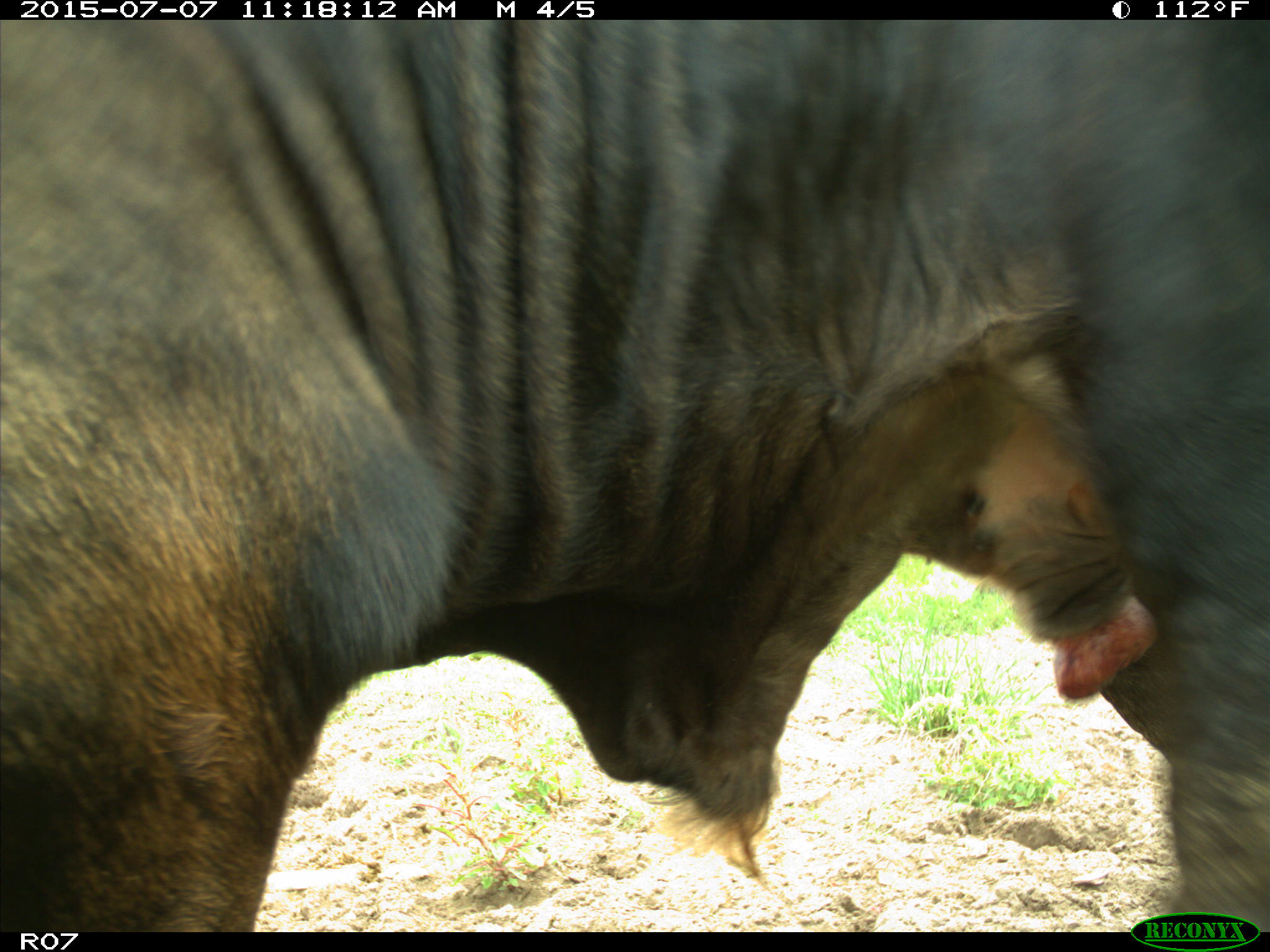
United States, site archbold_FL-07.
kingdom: Animalia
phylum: Chordata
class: Mammalia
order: Artiodactyla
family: Bovidae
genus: Bos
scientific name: Bos taurus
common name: domestic cow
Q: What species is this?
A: Bos taurus (domestic cow).